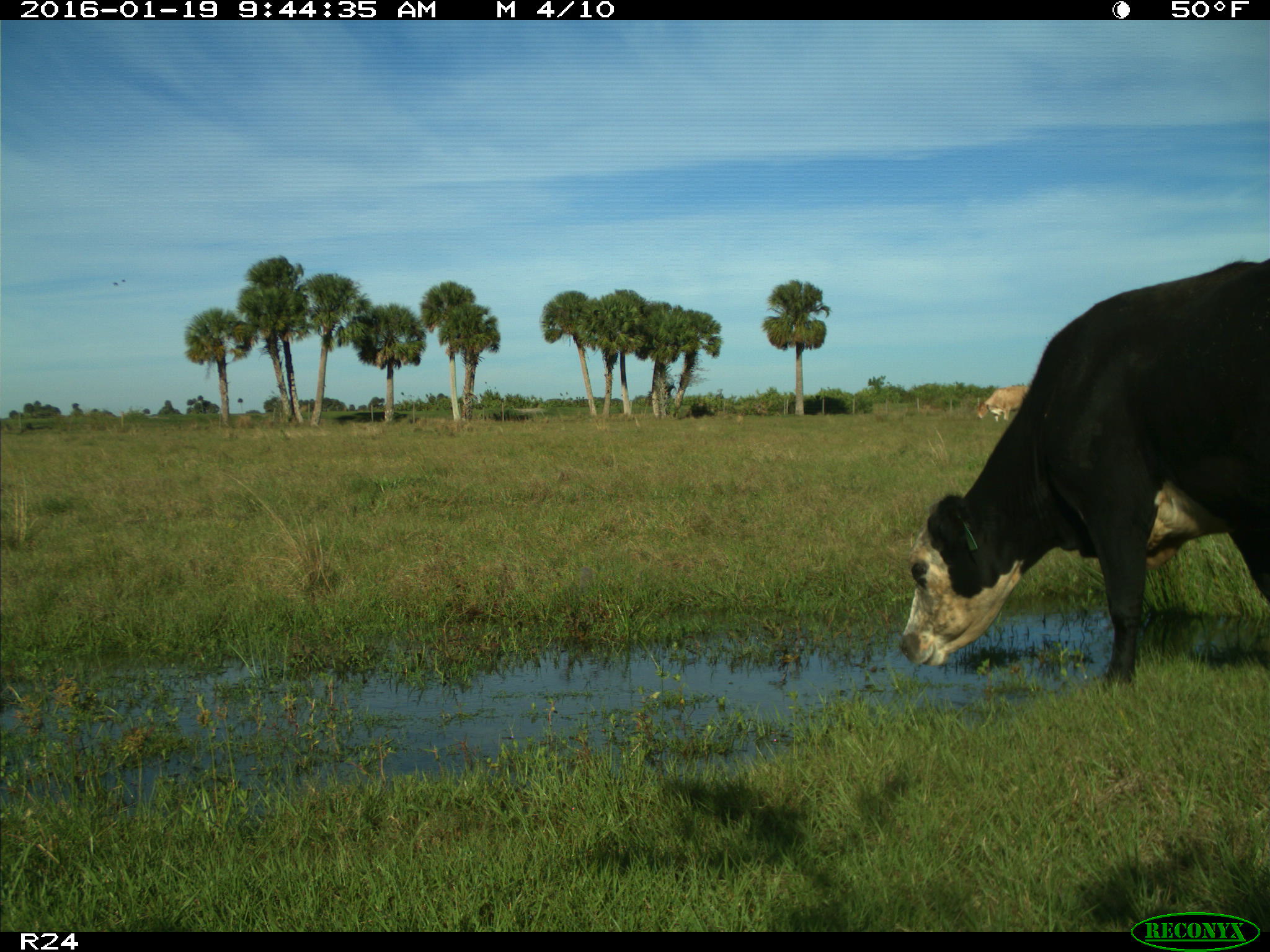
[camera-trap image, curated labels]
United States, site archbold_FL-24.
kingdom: Animalia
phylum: Chordata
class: Mammalia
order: Artiodactyla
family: Bovidae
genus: Bos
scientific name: Bos taurus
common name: domestic cow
Bos taurus (domestic cow).